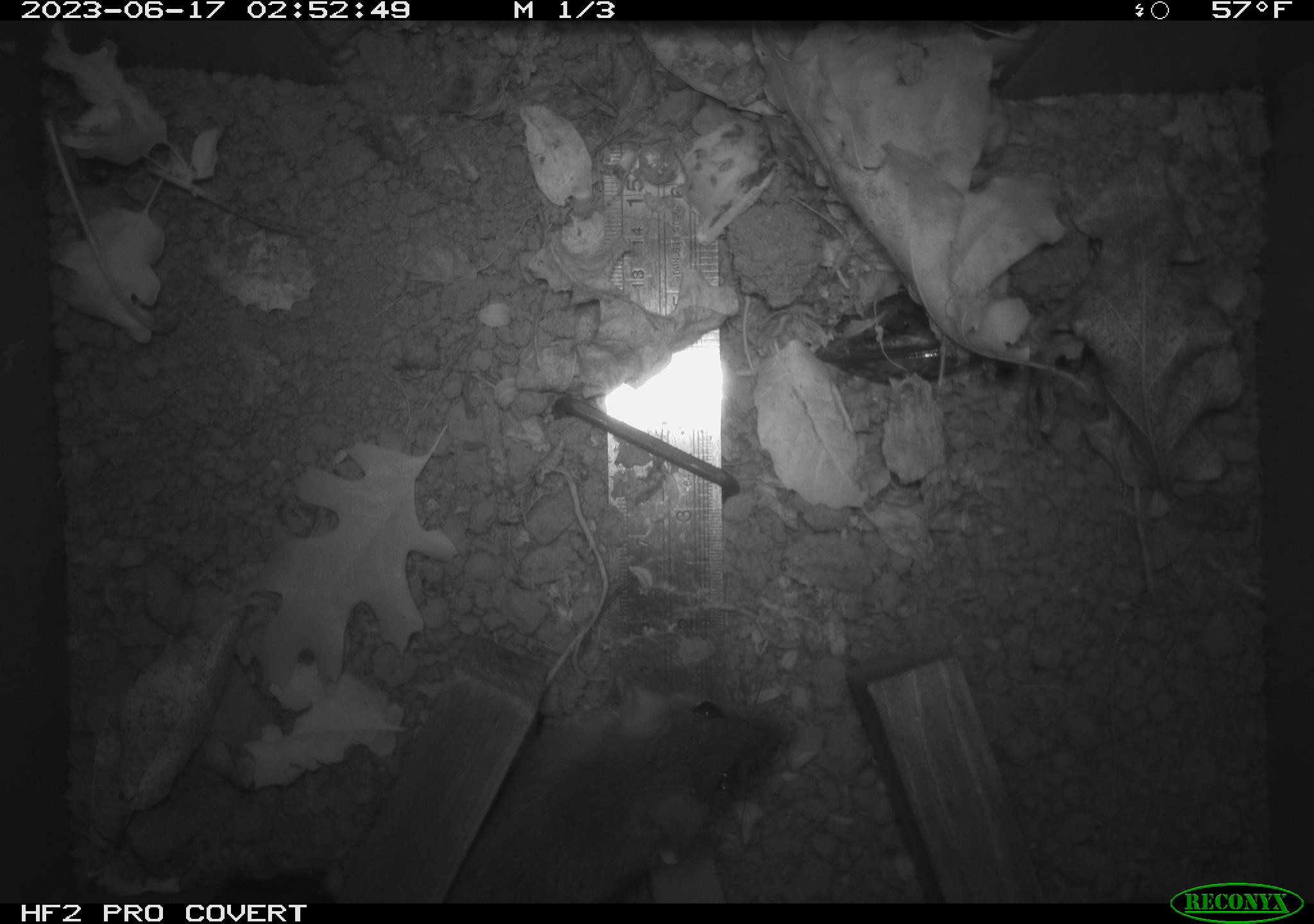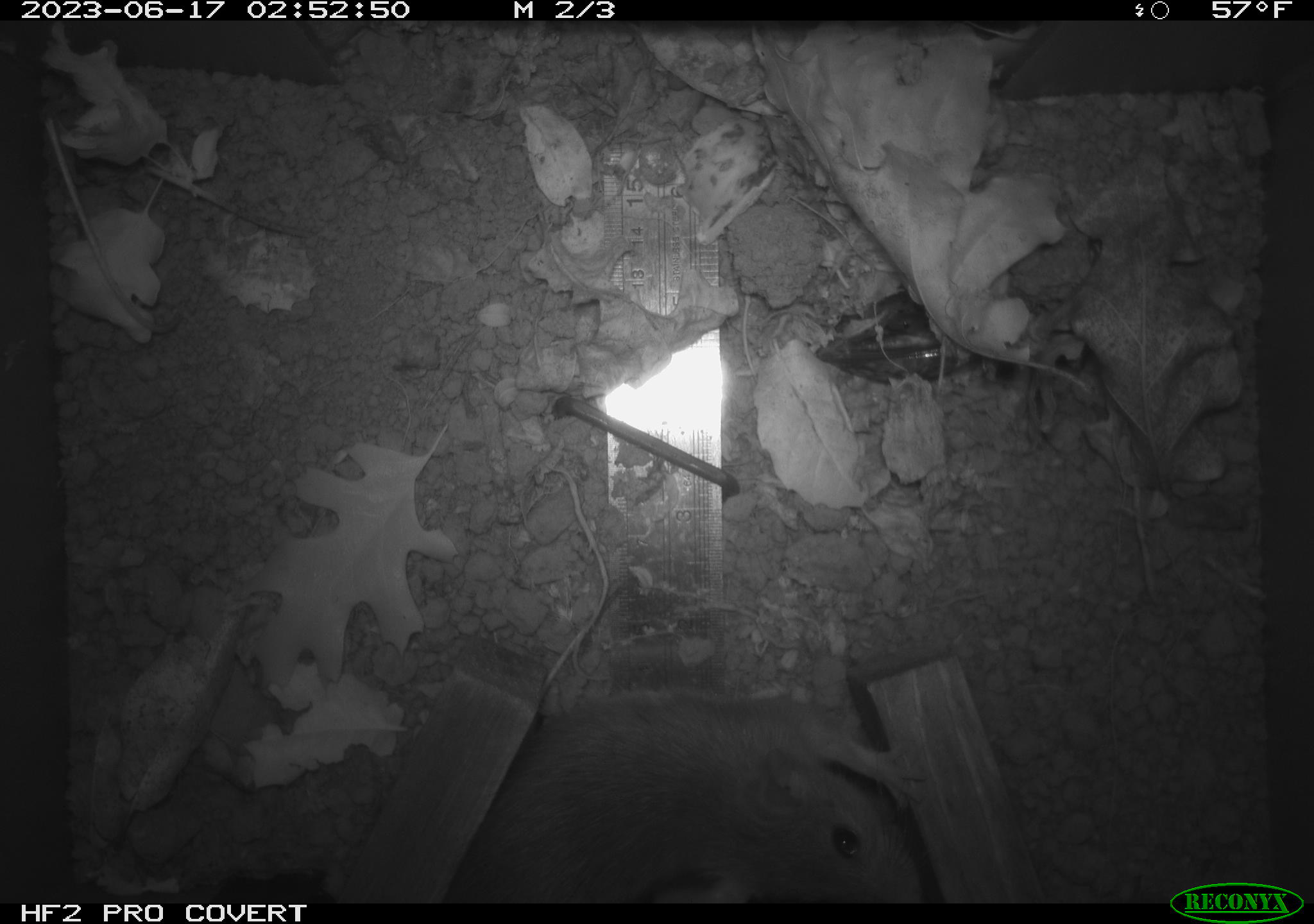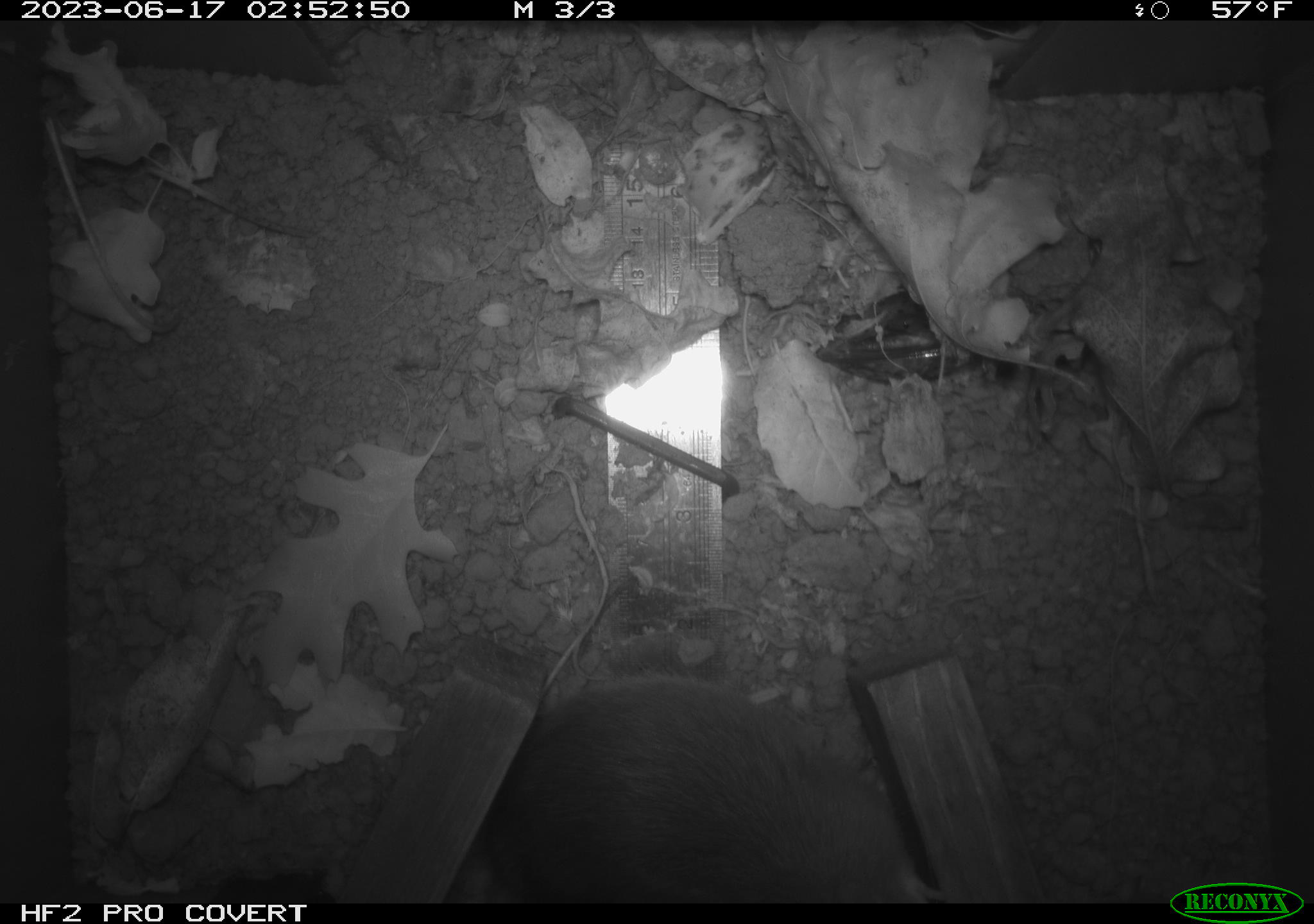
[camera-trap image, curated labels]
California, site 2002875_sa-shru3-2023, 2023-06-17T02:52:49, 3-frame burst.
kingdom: Animalia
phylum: Chordata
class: Mammalia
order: Rodentia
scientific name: Rodentia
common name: mouse species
Mouse species (Rodentia).